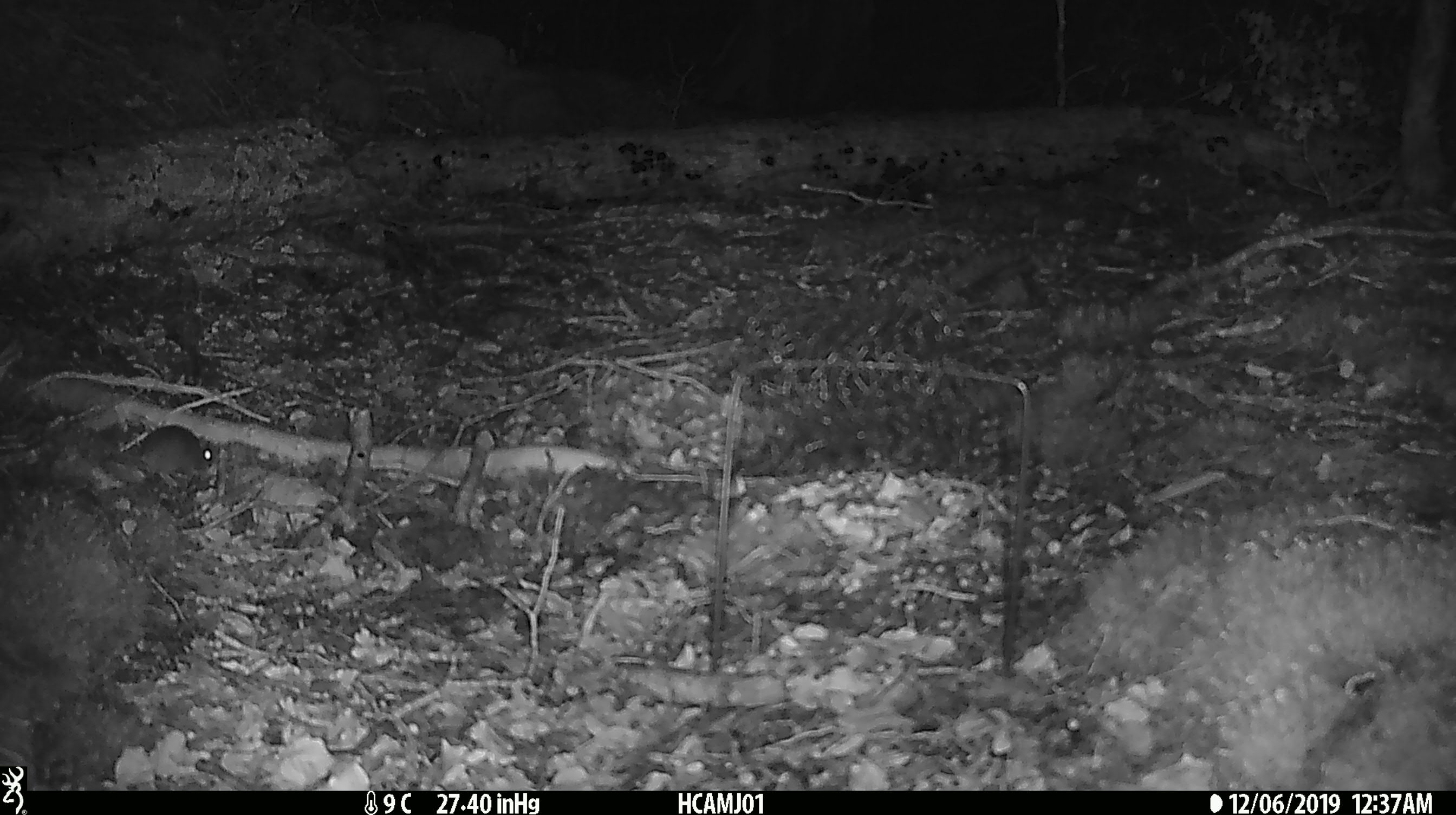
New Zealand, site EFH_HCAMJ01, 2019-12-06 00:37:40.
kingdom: Animalia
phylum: Chordata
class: Mammalia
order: Rodentia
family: Muridae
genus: Mus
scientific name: Mus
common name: mouse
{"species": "mouse (Mus)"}